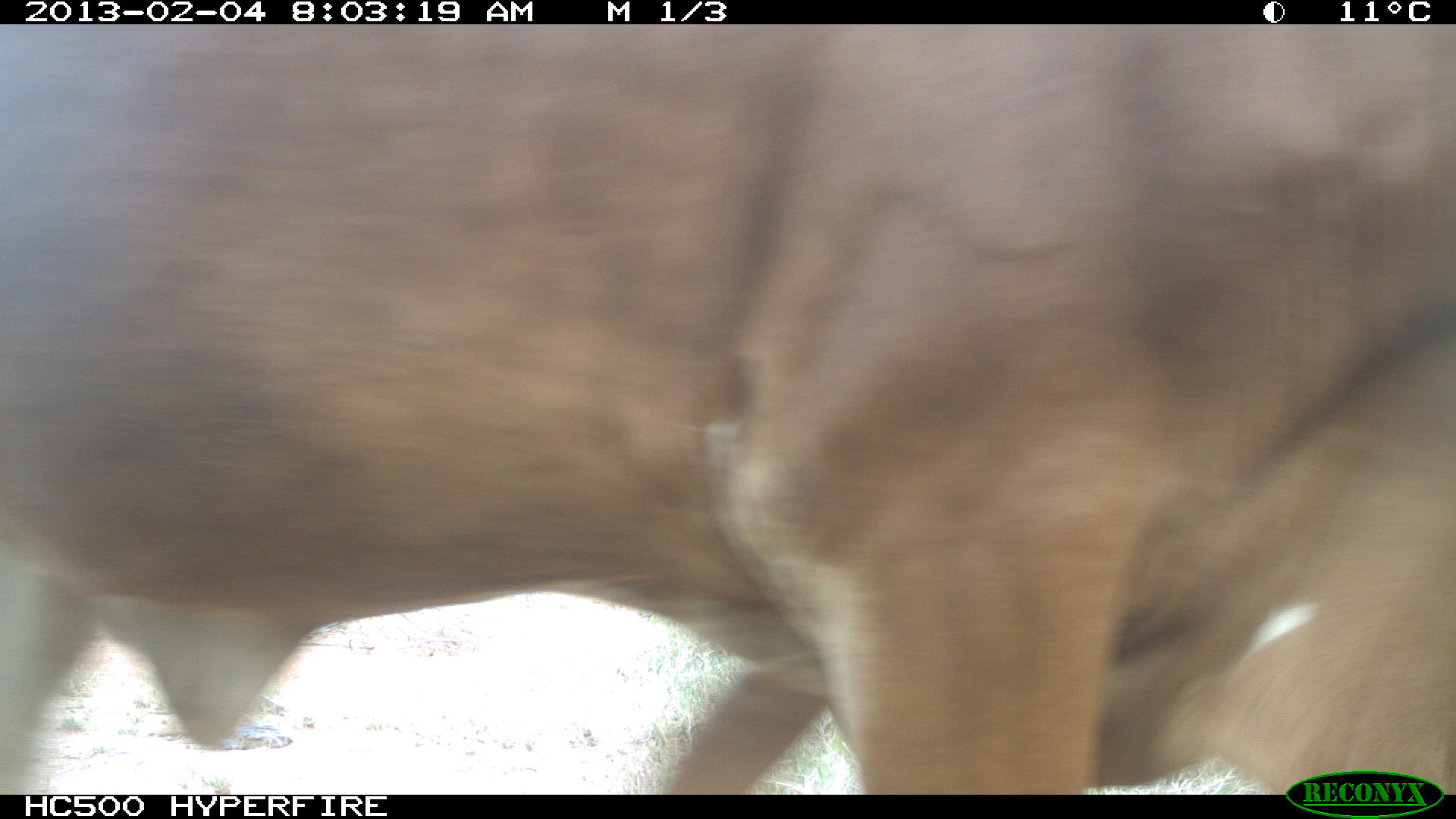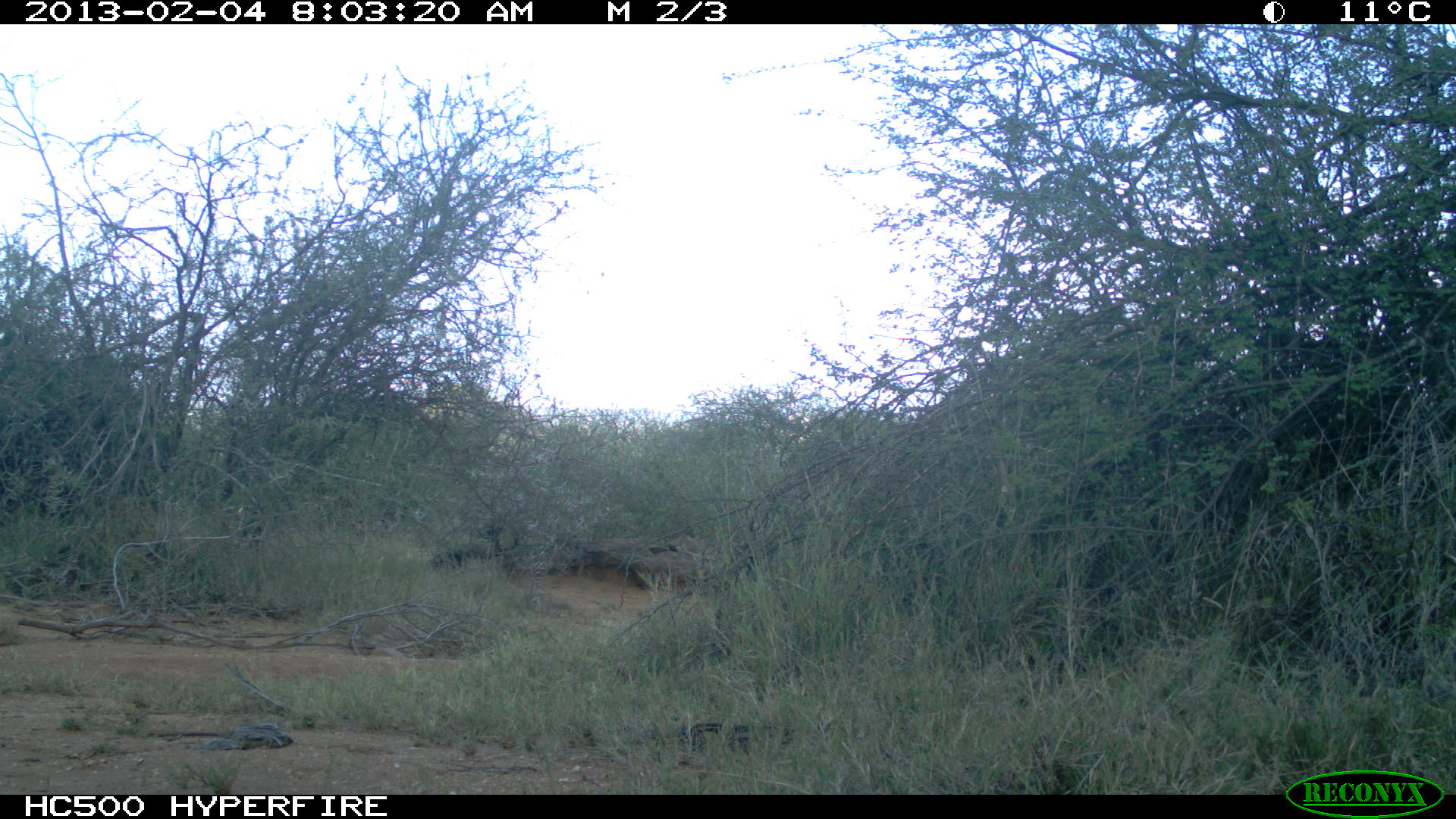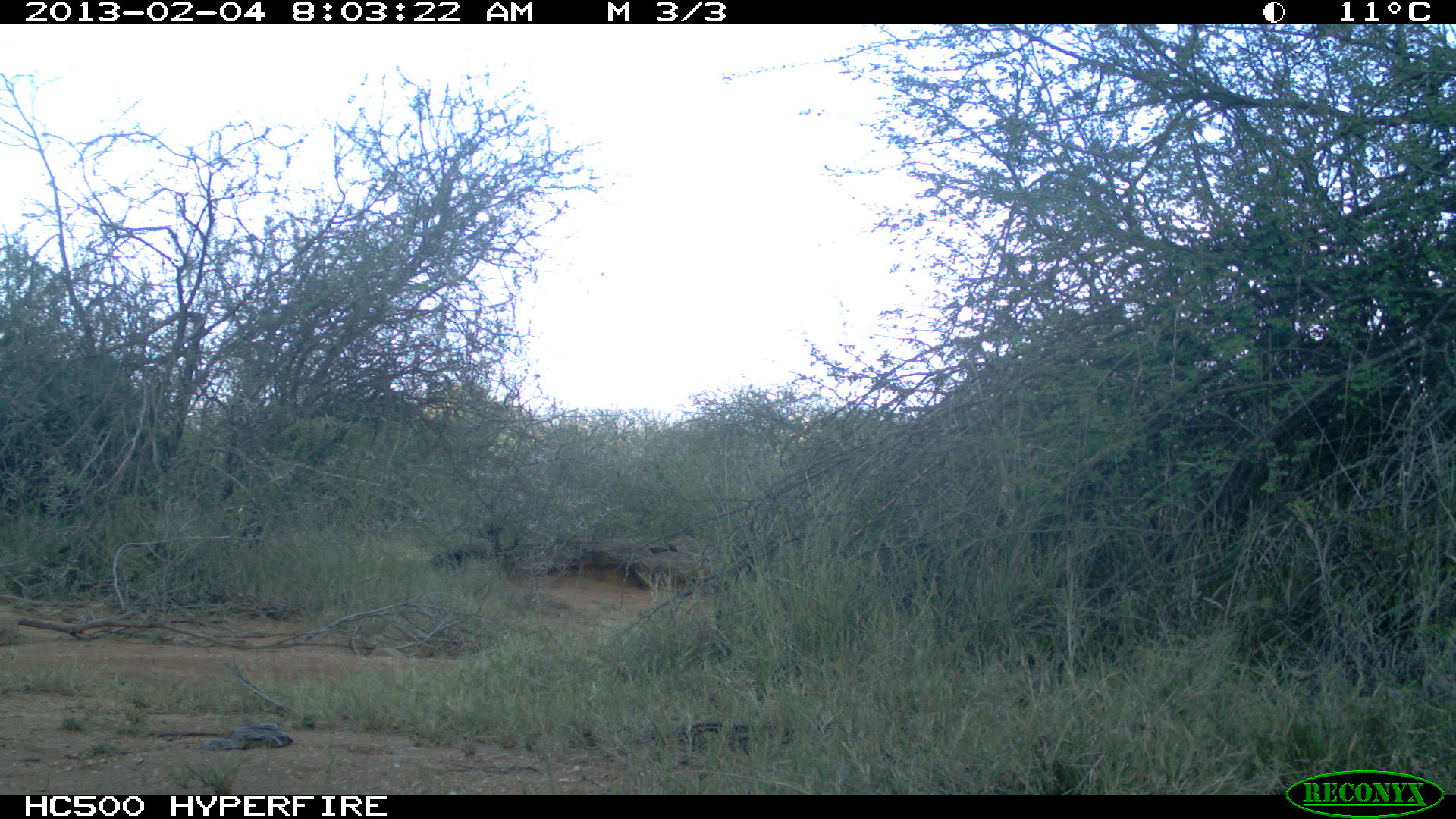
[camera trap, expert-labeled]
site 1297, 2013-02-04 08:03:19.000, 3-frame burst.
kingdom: Animalia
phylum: Chordata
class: Mammalia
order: Artiodactyla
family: Bovidae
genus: Bos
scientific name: Bos taurus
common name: domestic cattle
Bos taurus (domestic cattle), count 1.